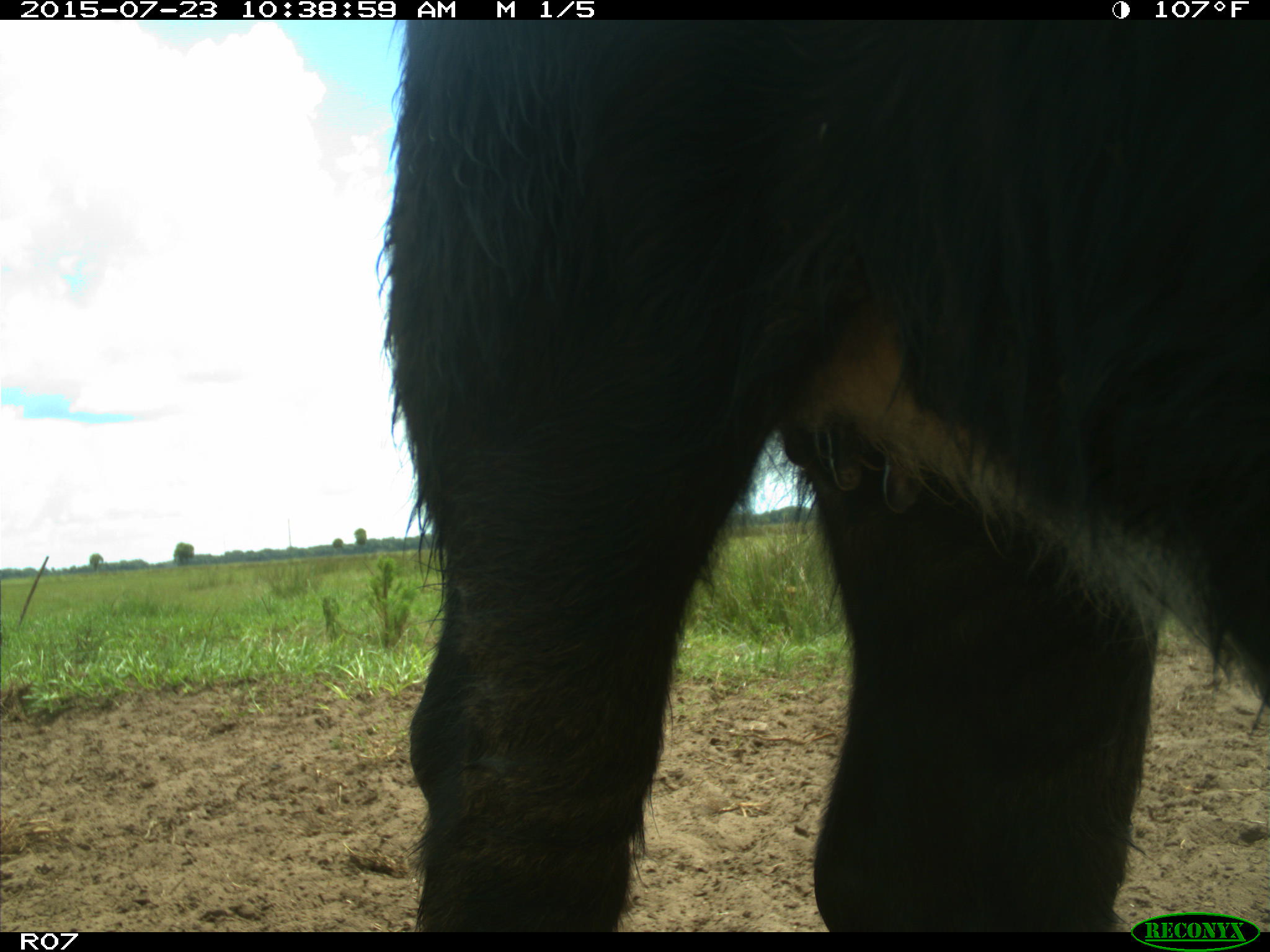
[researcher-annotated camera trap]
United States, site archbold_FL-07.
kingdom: Animalia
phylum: Chordata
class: Mammalia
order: Artiodactyla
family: Bovidae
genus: Bos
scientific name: Bos taurus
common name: domestic cow